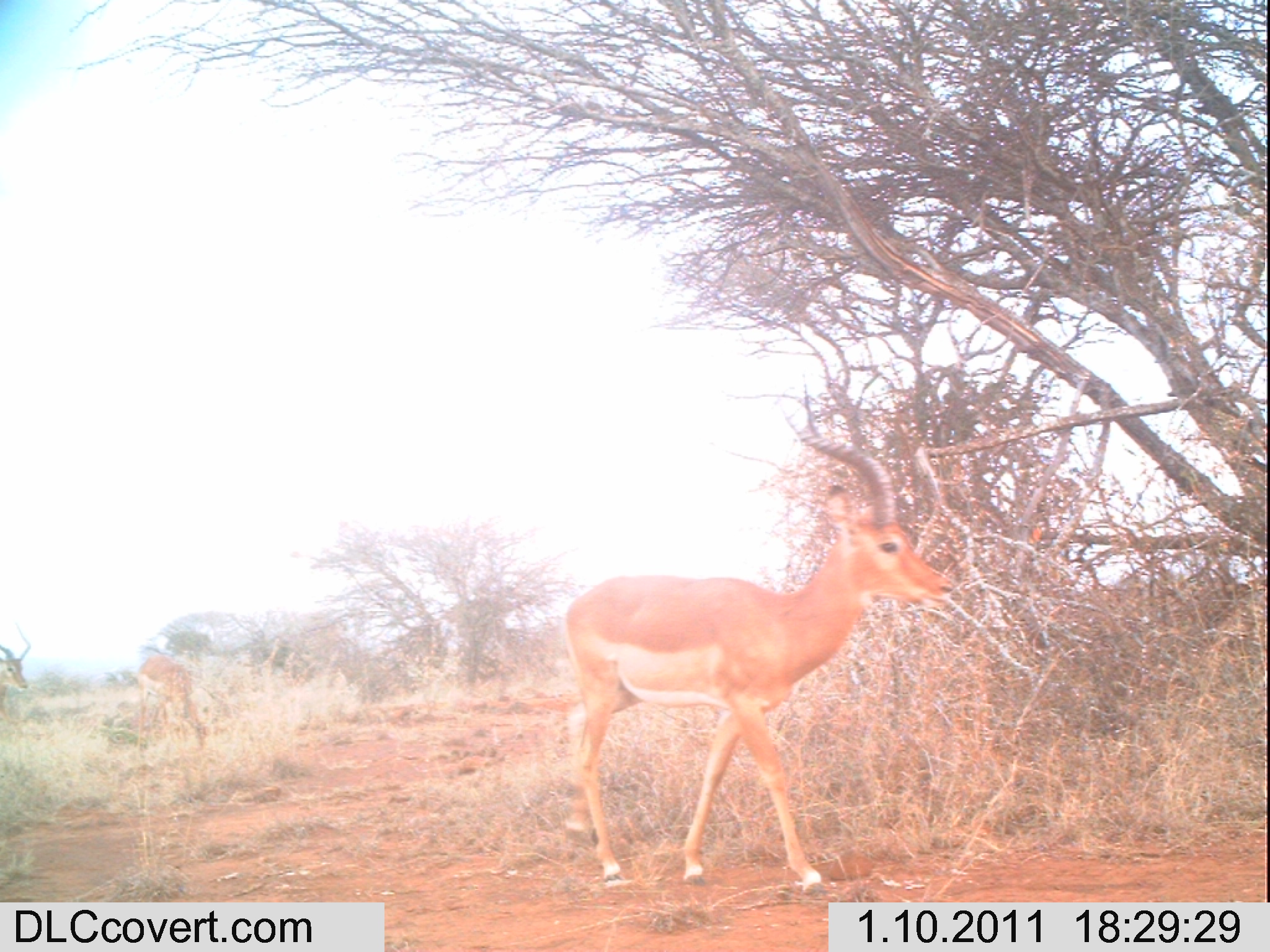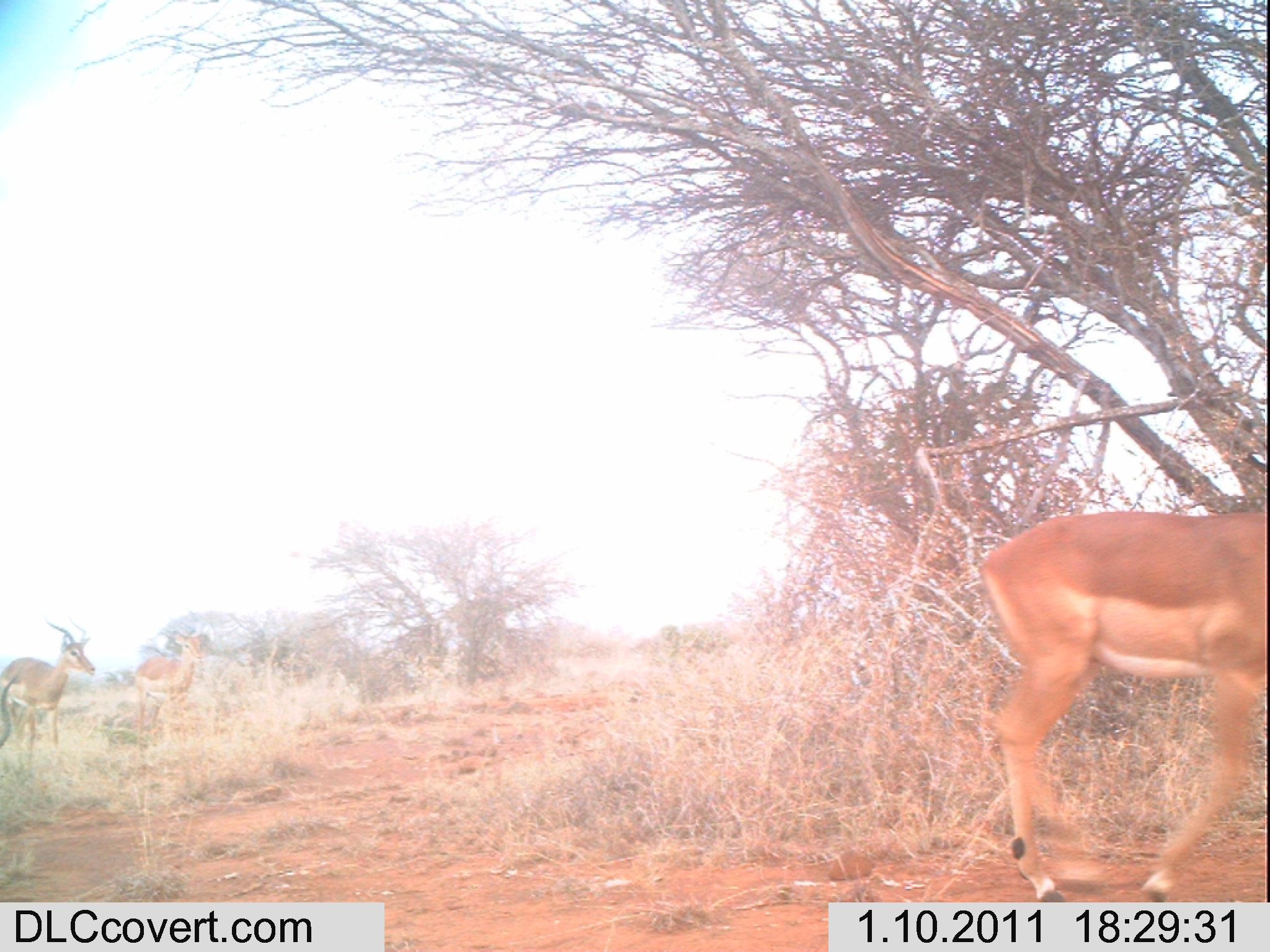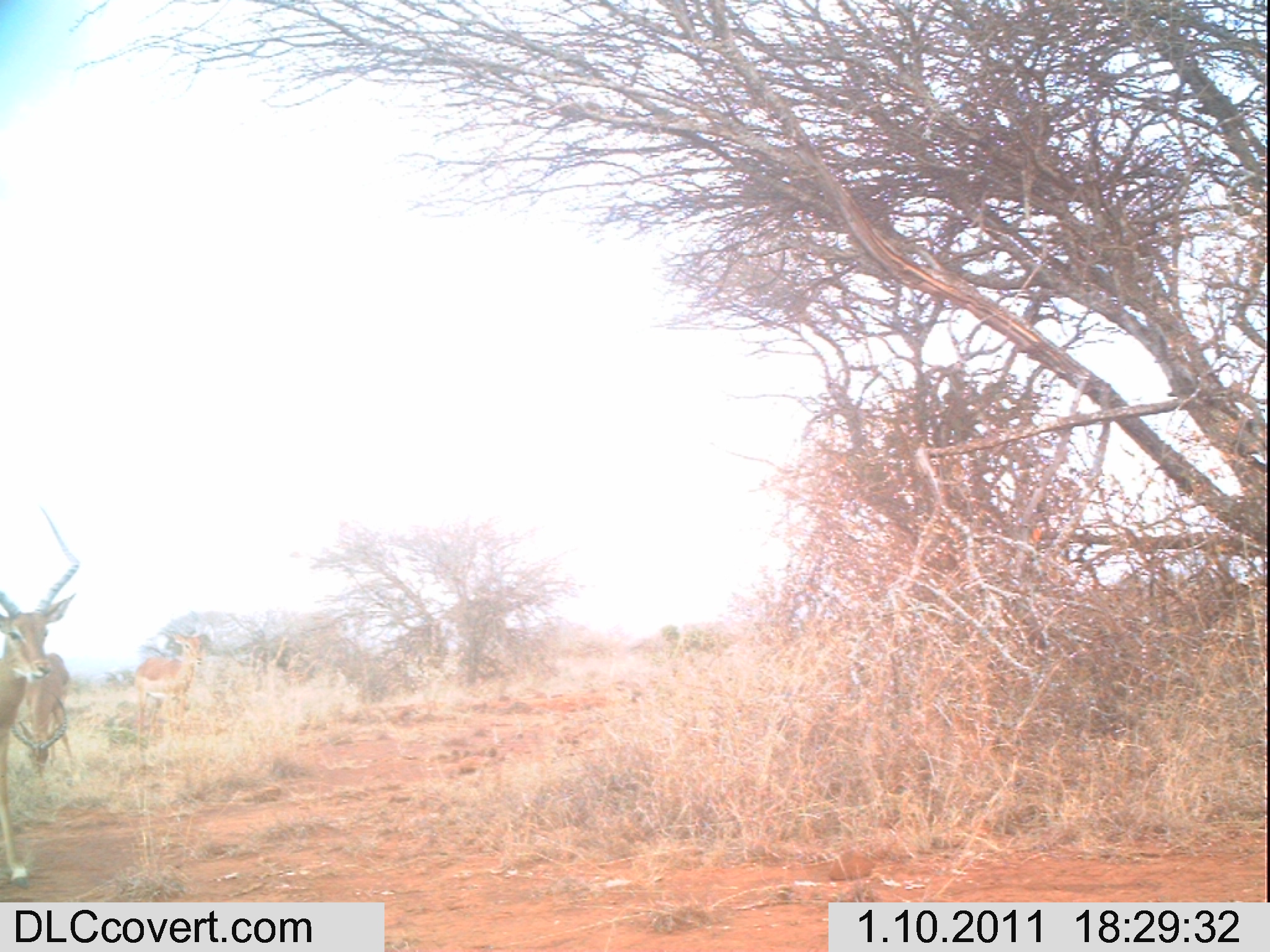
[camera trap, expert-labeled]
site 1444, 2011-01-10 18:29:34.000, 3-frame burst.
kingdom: Animalia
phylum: Chordata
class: Mammalia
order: Artiodactyla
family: Bovidae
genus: Aepyceros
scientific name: Aepyceros melampus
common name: impala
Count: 3.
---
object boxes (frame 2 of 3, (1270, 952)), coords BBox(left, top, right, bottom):
aepyceros melampus: BBox(973, 506, 1269, 902); BBox(0, 613, 96, 753); BBox(132, 629, 209, 742)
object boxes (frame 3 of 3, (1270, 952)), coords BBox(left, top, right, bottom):
aepyceros melampus: BBox(0, 500, 80, 891); BBox(8, 650, 75, 780); BBox(132, 631, 205, 749)